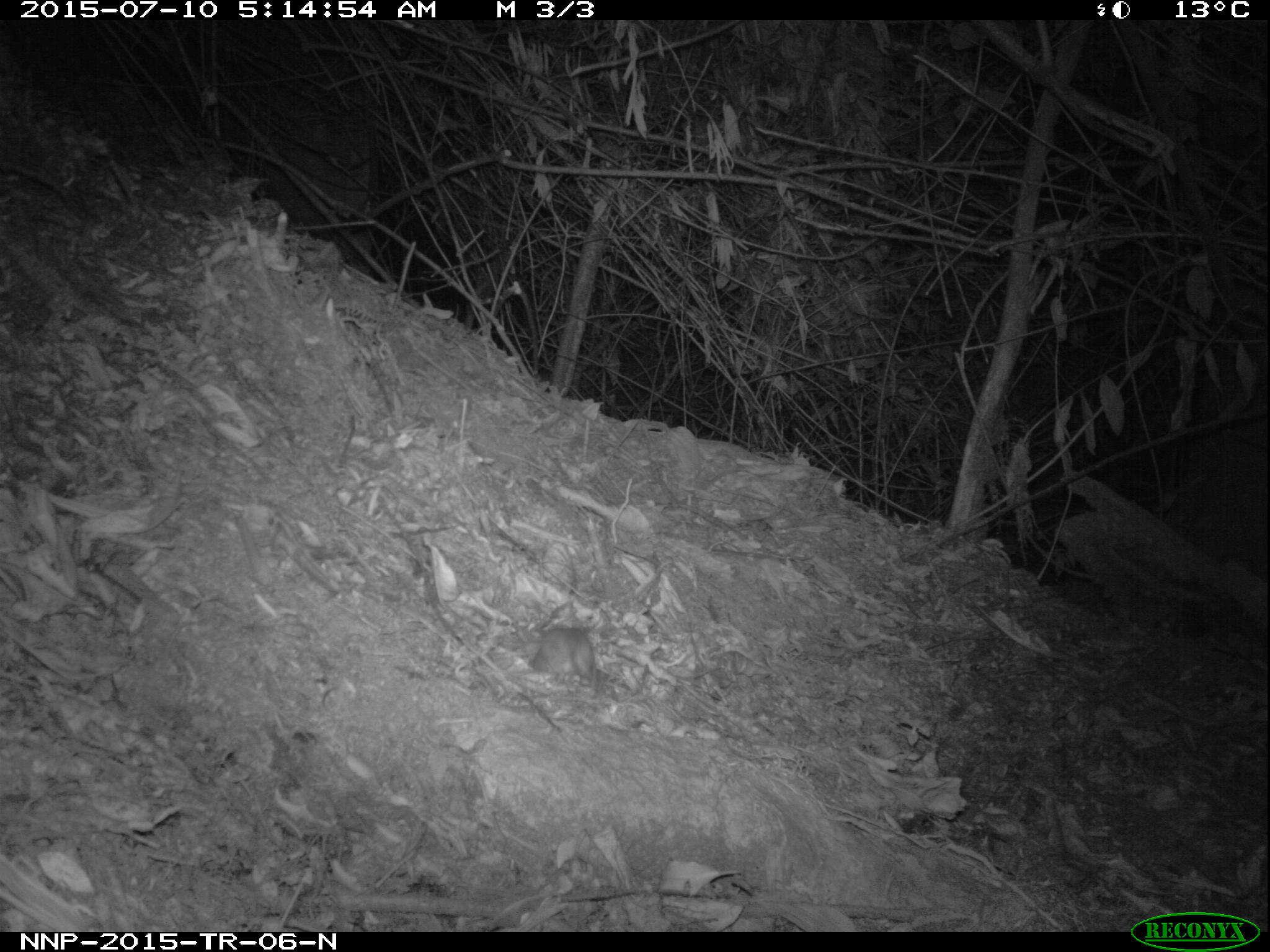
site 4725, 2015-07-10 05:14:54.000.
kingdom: Animalia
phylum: Chordata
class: Mammalia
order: Rodentia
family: Nesomyidae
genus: Cricetomys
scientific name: Cricetomys gambianus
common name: african giant pouched rat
Cricetomys gambianus (african giant pouched rat), count 1.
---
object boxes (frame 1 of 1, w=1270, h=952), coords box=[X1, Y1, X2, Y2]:
cricetomys gambianus: box=[527, 627, 597, 688]